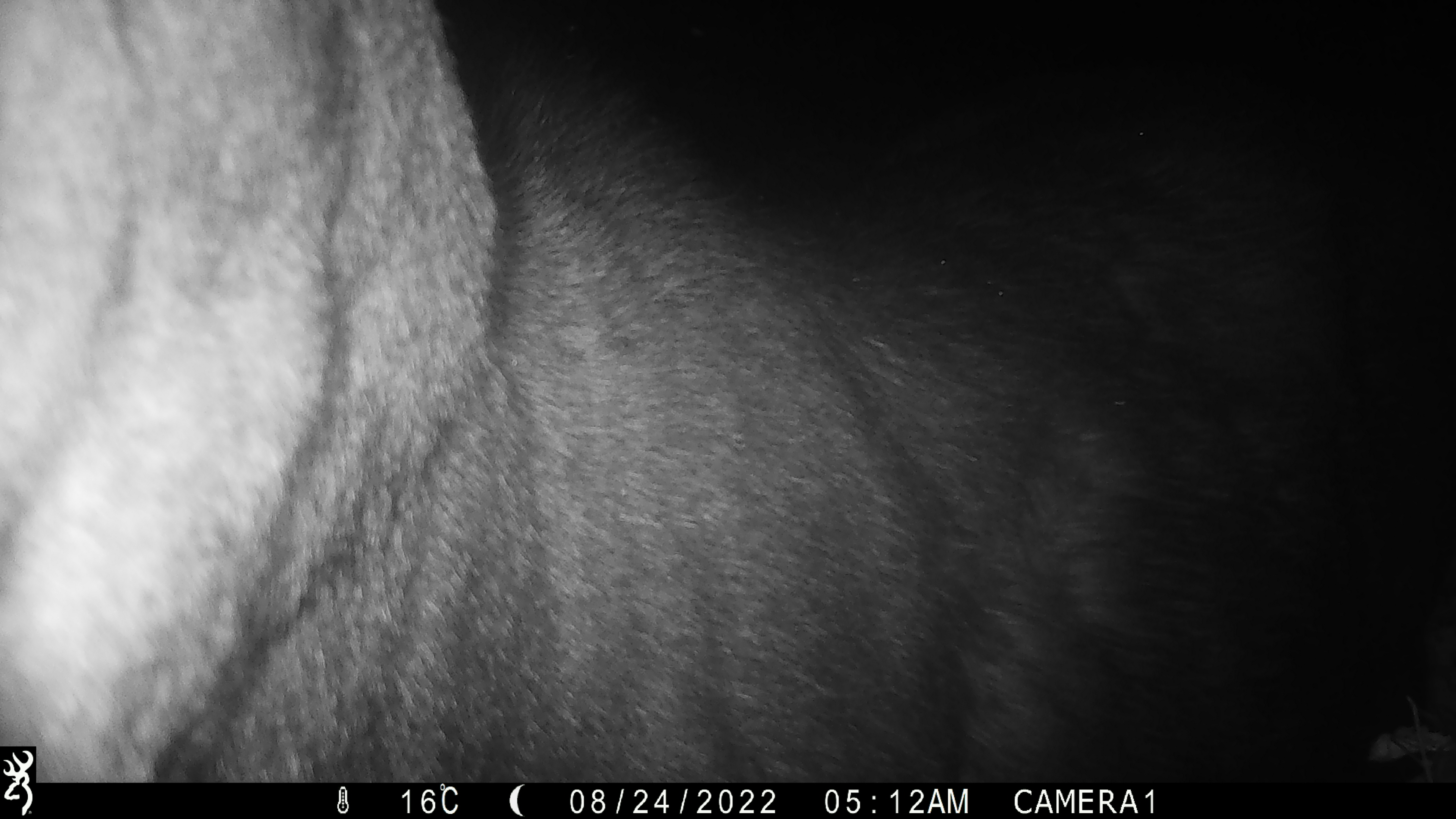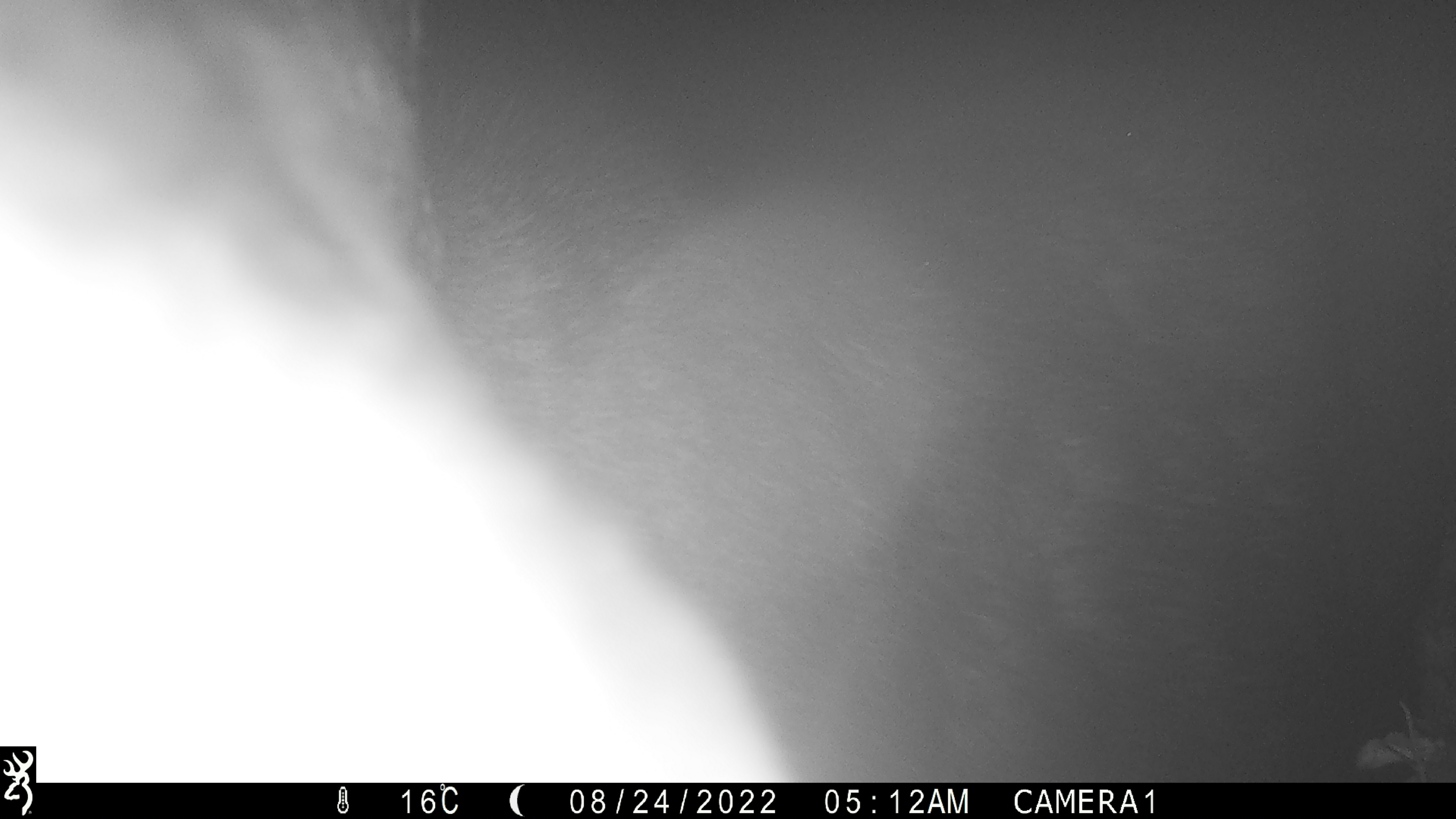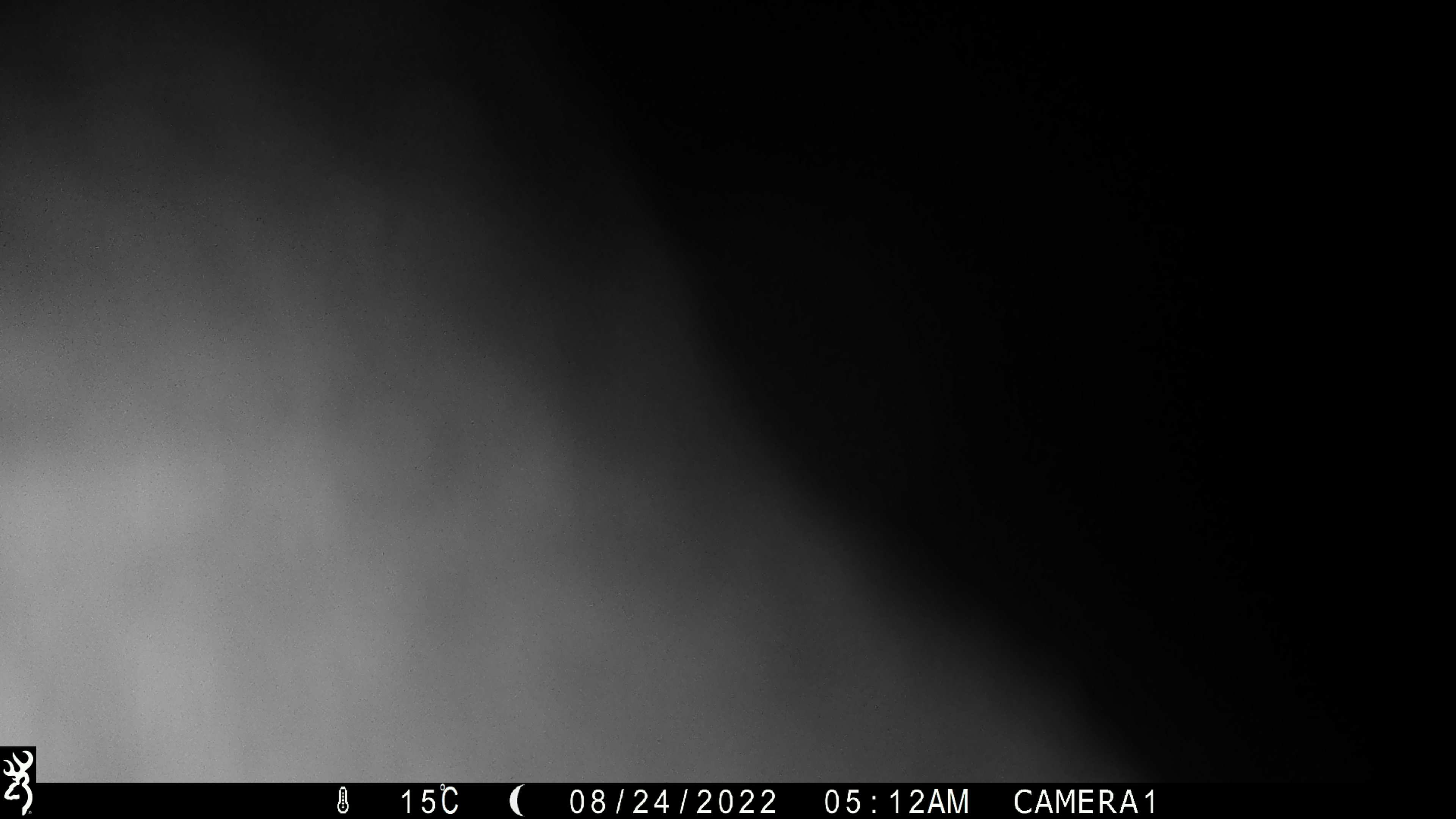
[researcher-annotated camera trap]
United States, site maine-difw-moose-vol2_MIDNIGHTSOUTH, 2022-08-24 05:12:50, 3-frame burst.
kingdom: Animalia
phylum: Chordata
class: Mammalia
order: Artiodactyla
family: Cervidae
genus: Alces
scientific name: Alces alces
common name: moose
Moose (Alces alces).